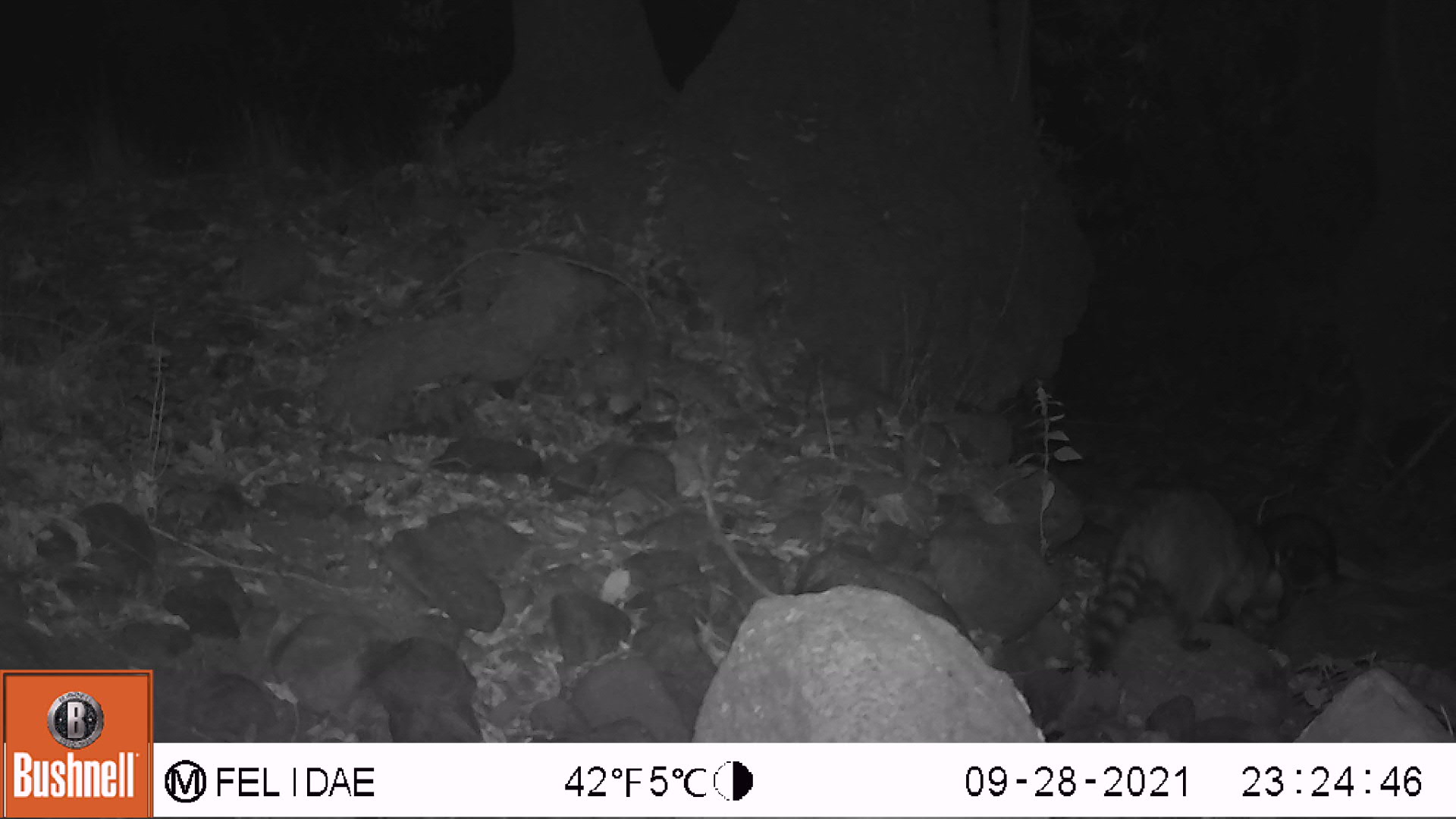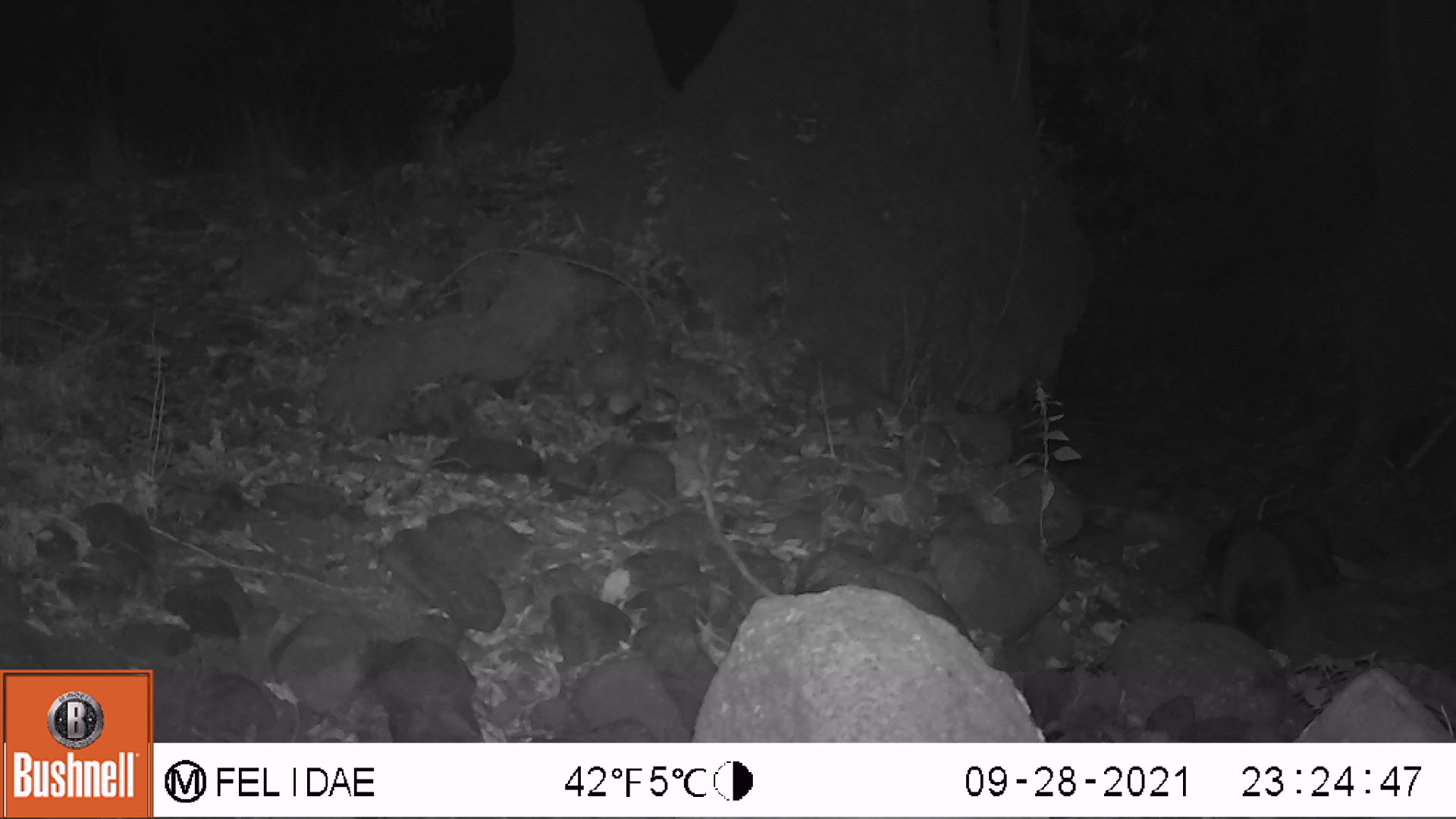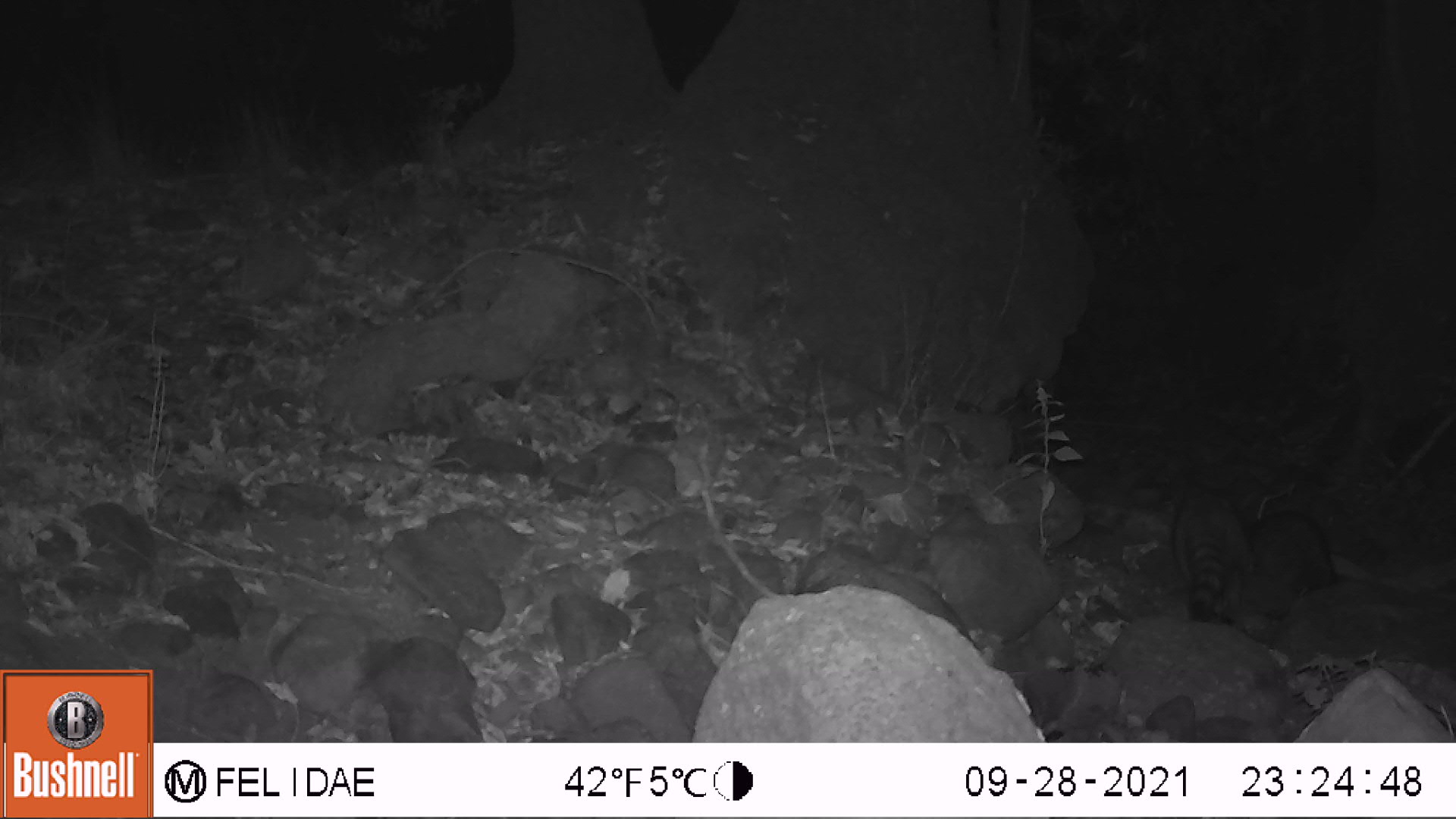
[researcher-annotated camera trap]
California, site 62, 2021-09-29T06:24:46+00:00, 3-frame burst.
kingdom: Animalia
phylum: Chordata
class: Mammalia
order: Carnivora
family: Procyonidae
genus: Procyon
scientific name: Procyon lotor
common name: raccoon